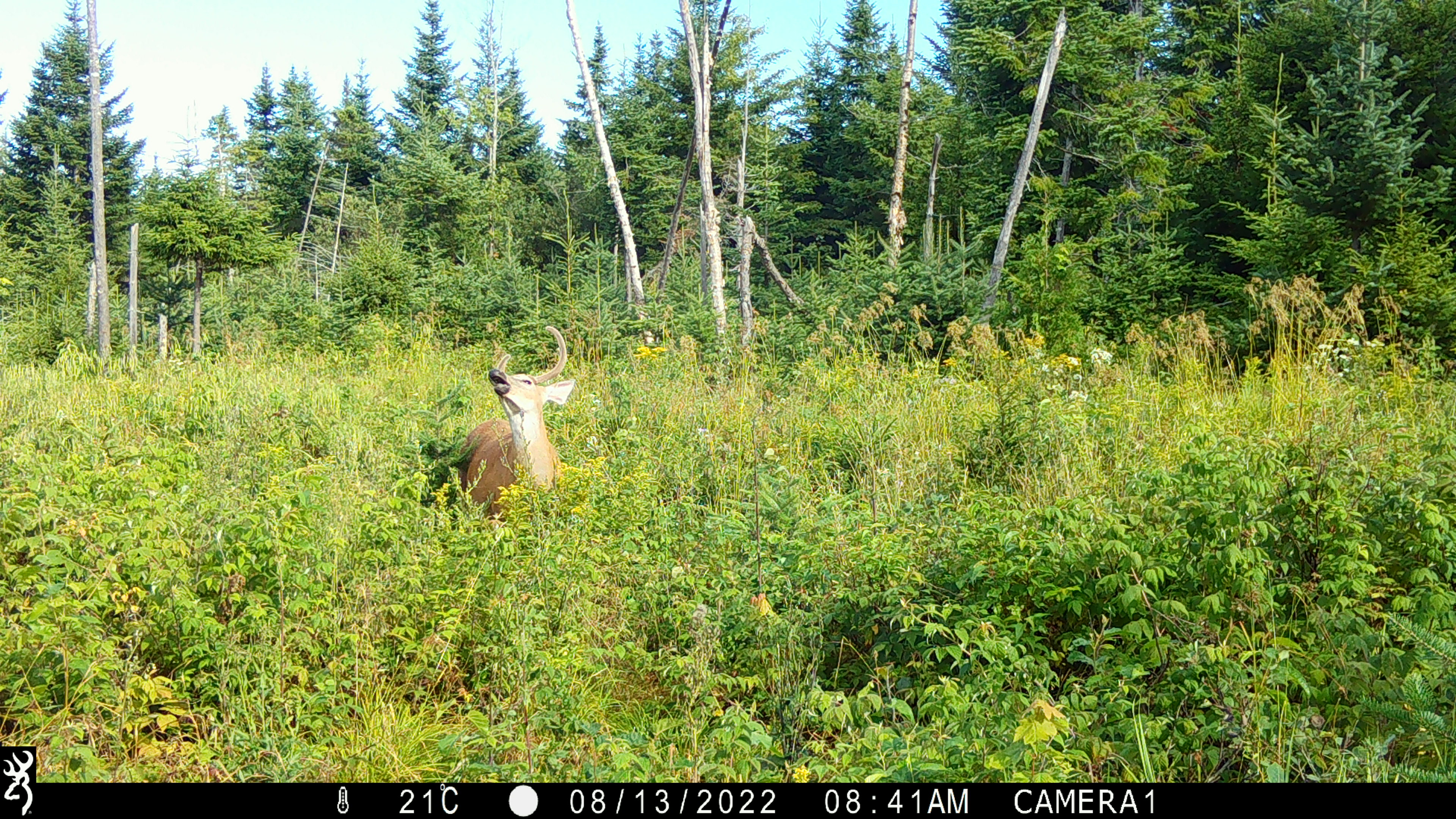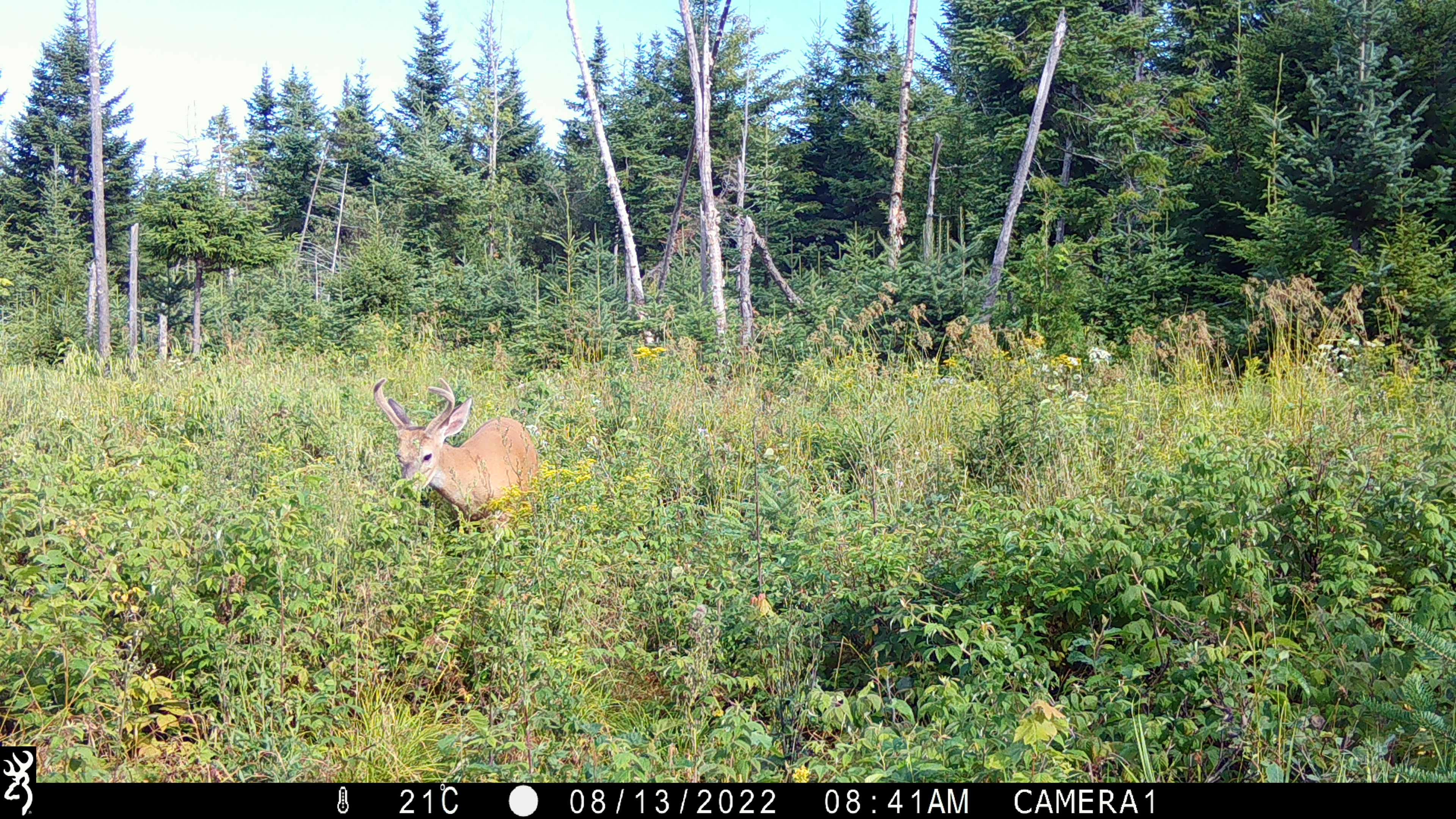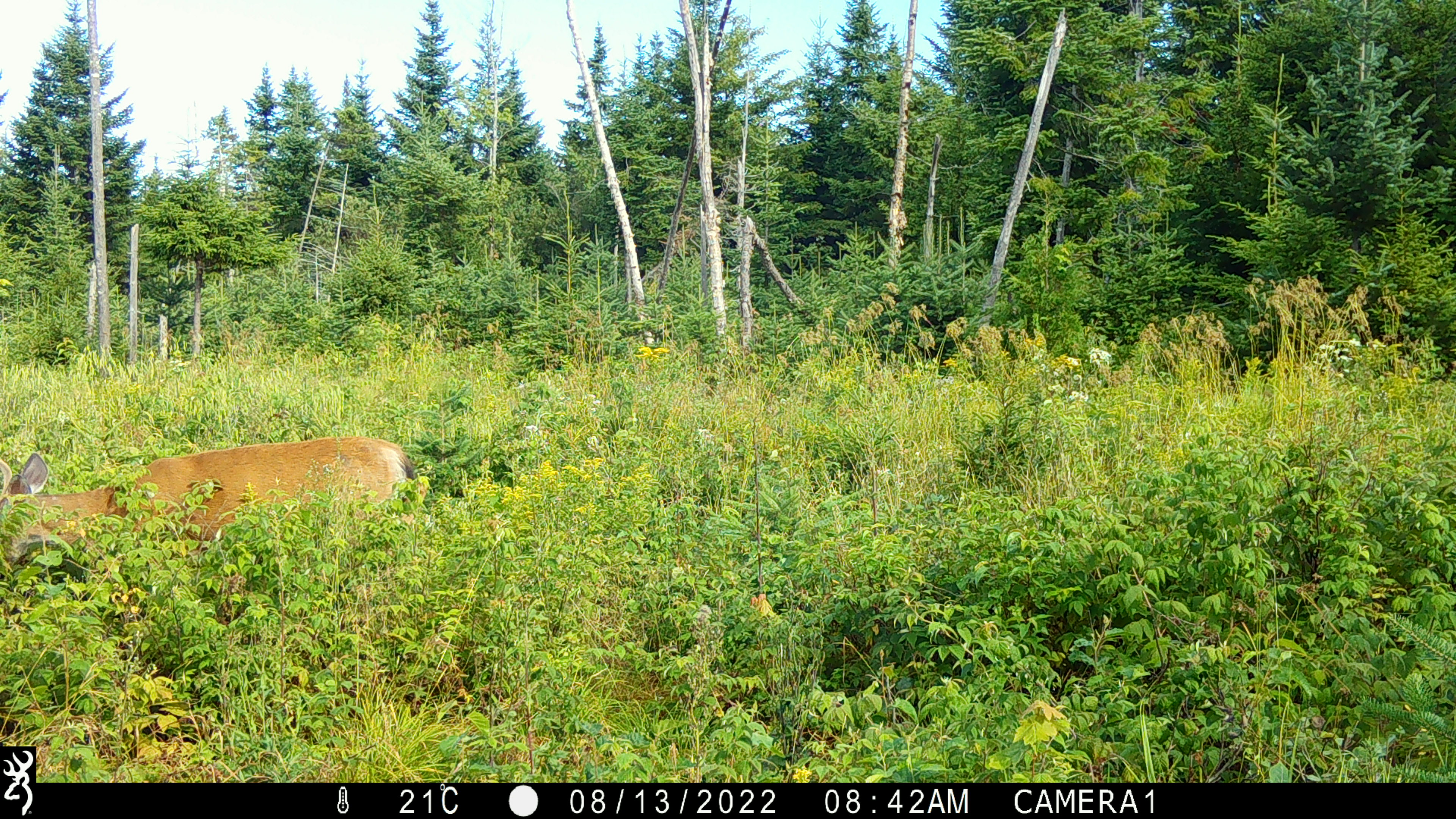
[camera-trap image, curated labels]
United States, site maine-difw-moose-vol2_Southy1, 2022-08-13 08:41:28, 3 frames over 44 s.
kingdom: Animalia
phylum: Chordata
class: Mammalia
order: Artiodactyla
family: Cervidae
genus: Odocoileus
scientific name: Odocoileus virginianus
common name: white-tailed deer